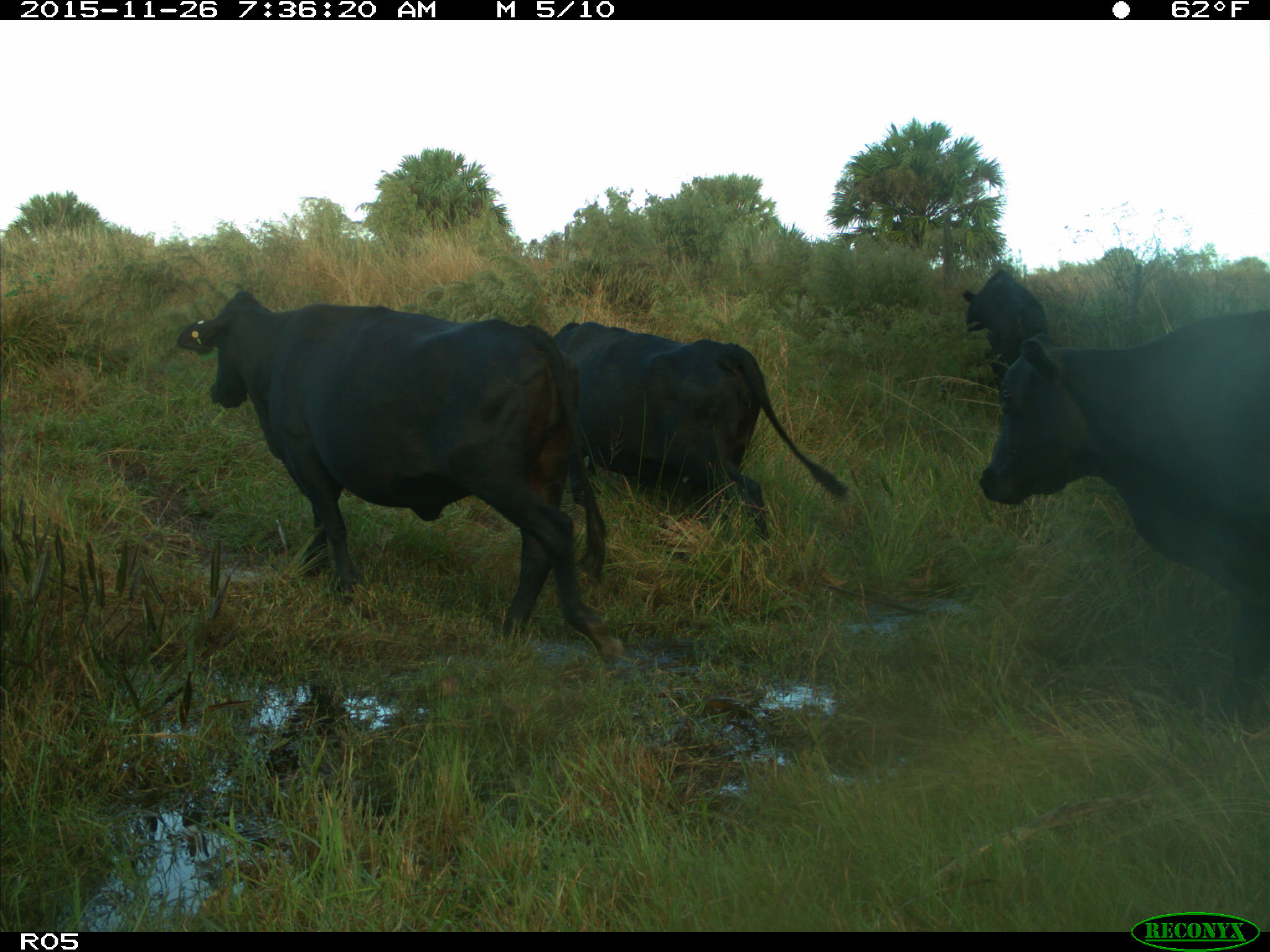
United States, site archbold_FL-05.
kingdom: Animalia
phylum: Chordata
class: Mammalia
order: Artiodactyla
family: Bovidae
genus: Bos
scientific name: Bos taurus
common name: domestic cow